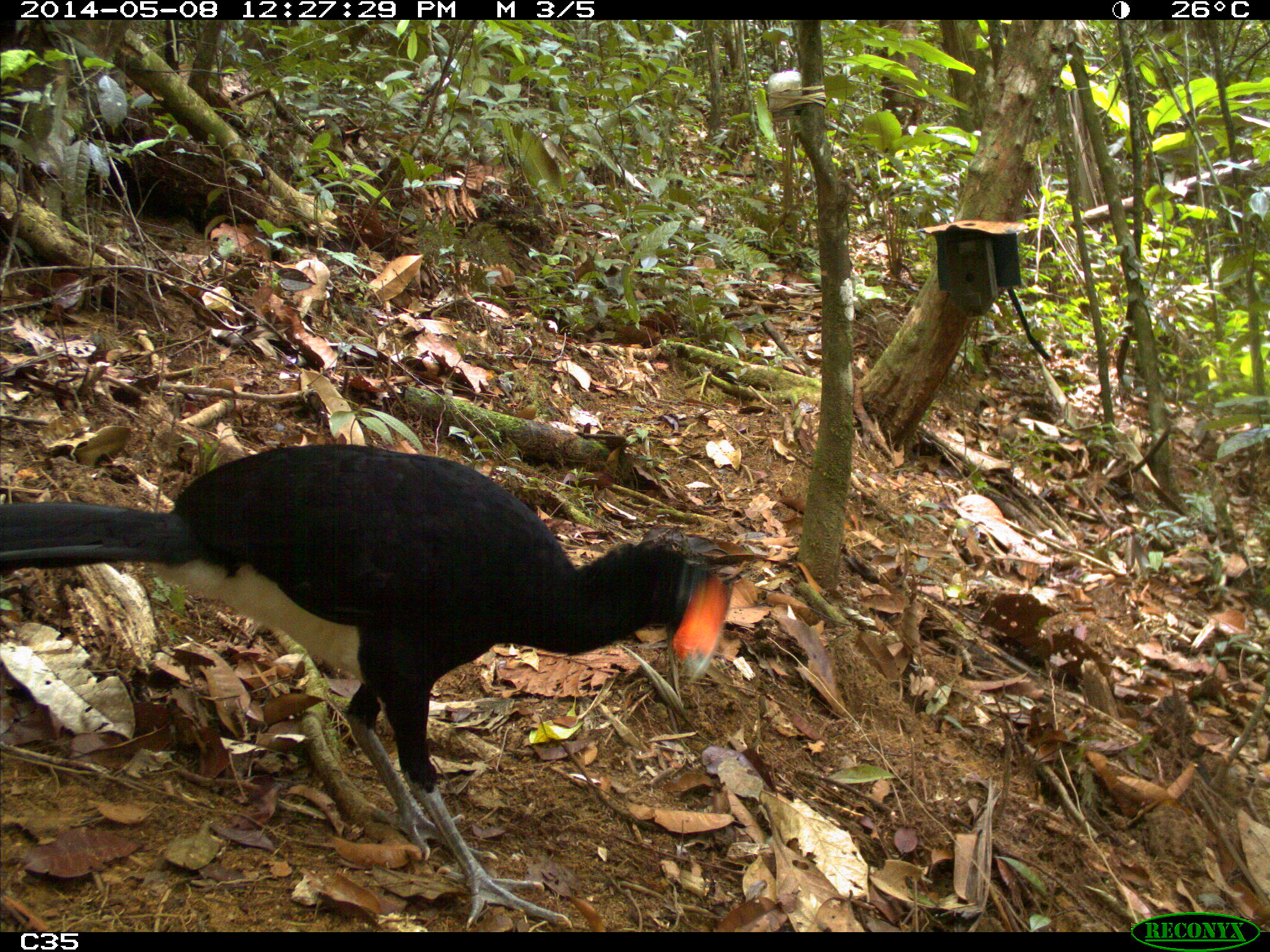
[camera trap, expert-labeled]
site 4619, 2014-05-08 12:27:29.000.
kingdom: Animalia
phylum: Chordata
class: Aves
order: Galliformes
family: Cracidae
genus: Crax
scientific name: Crax alector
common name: black curassow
Crax alector (black curassow), count 1, age adult.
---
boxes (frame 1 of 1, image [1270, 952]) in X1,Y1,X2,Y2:
crax alector: 0,443,731,931